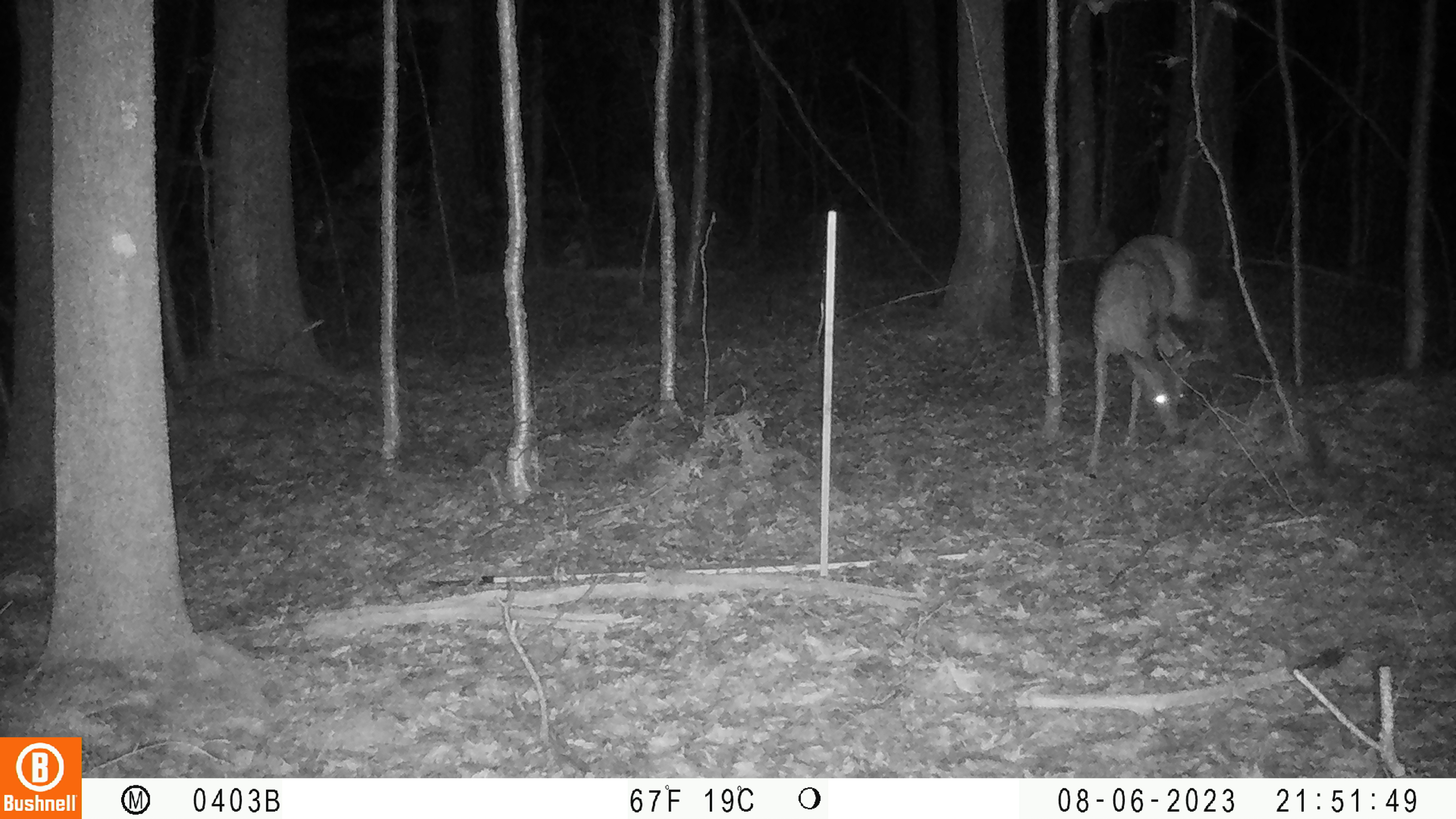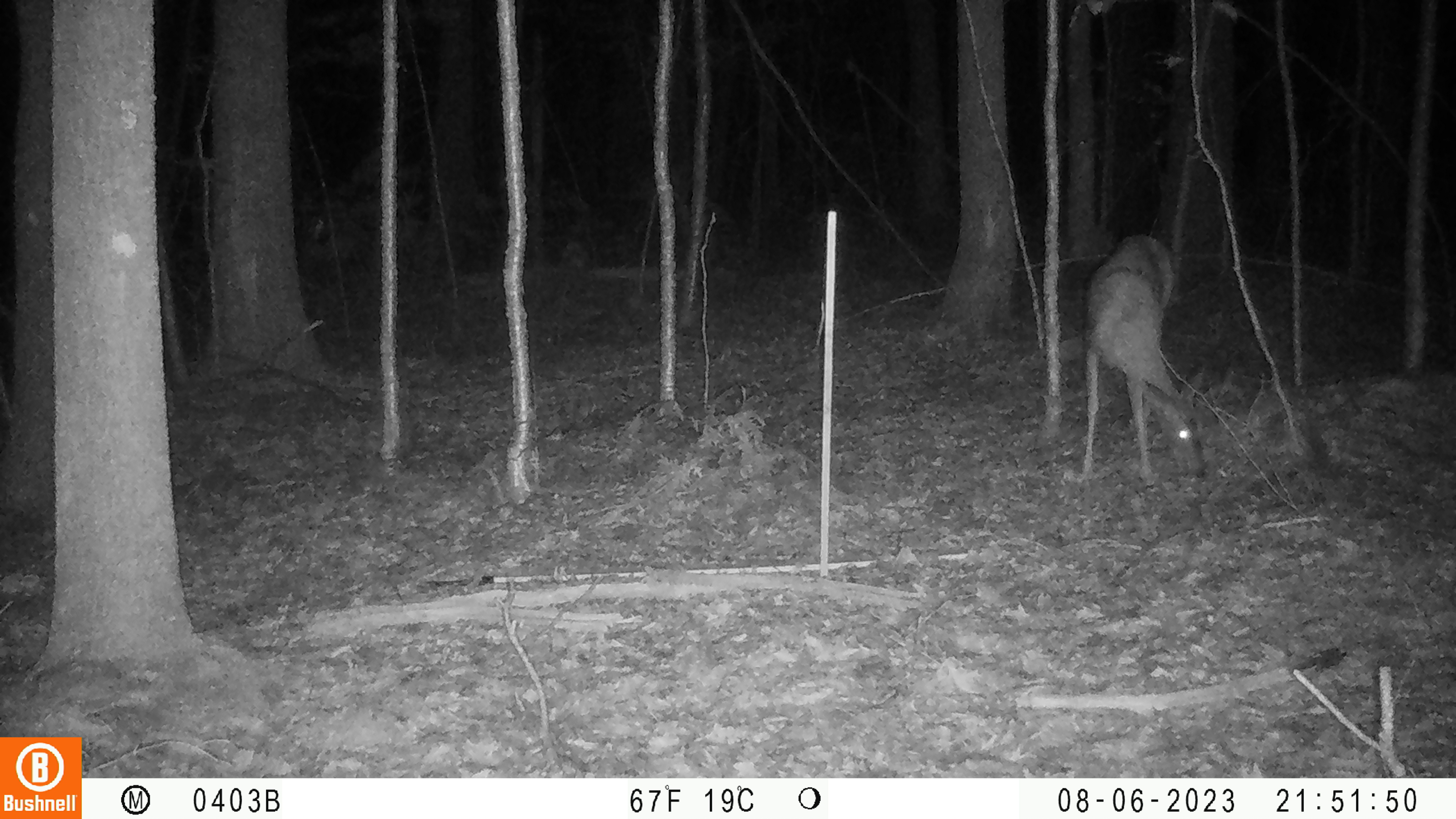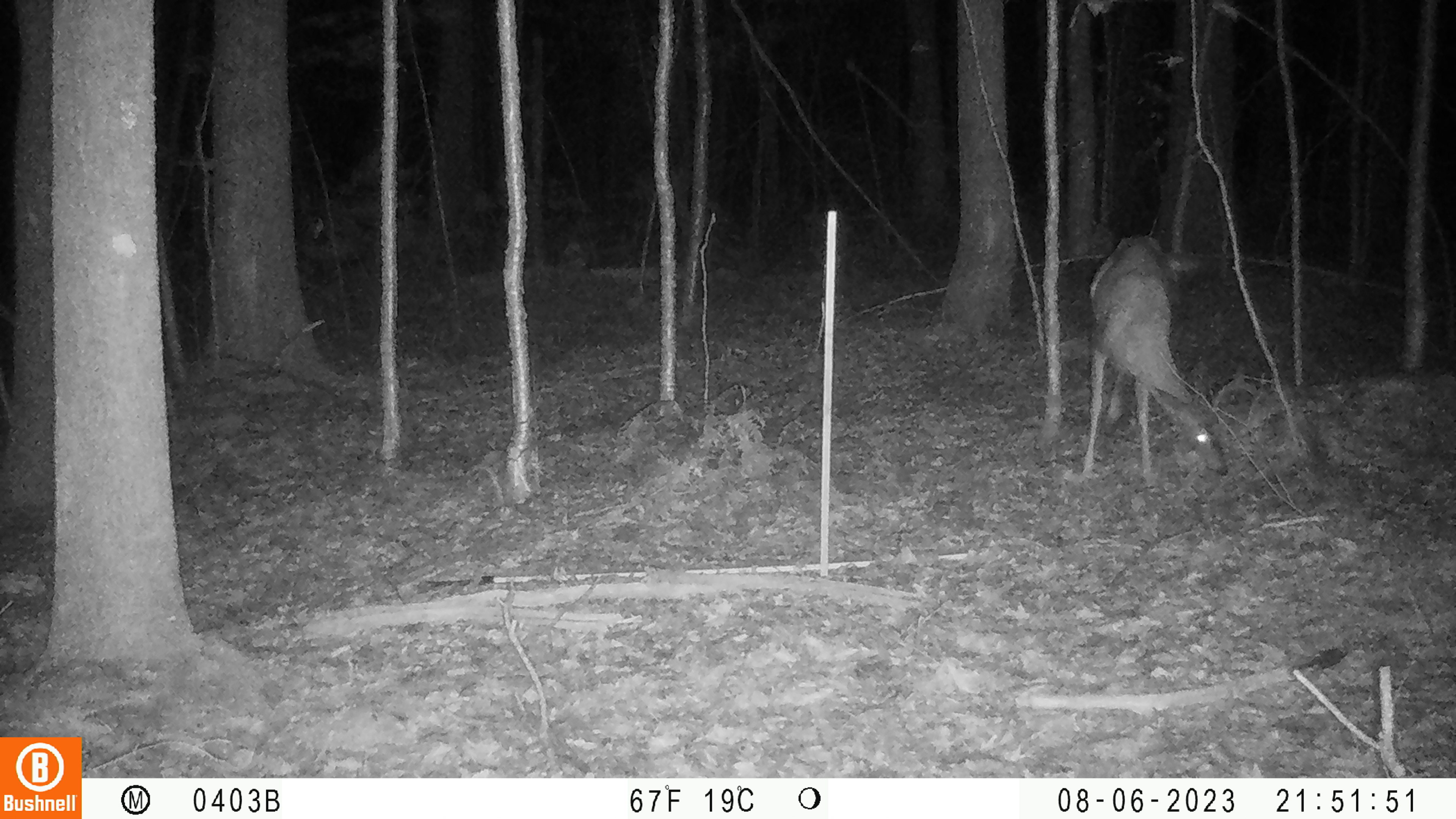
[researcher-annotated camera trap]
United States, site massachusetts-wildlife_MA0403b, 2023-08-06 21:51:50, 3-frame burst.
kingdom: Animalia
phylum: Chordata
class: Mammalia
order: Artiodactyla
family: Cervidae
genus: Odocoileus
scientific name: Odocoileus virginianus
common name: white-tailed deer